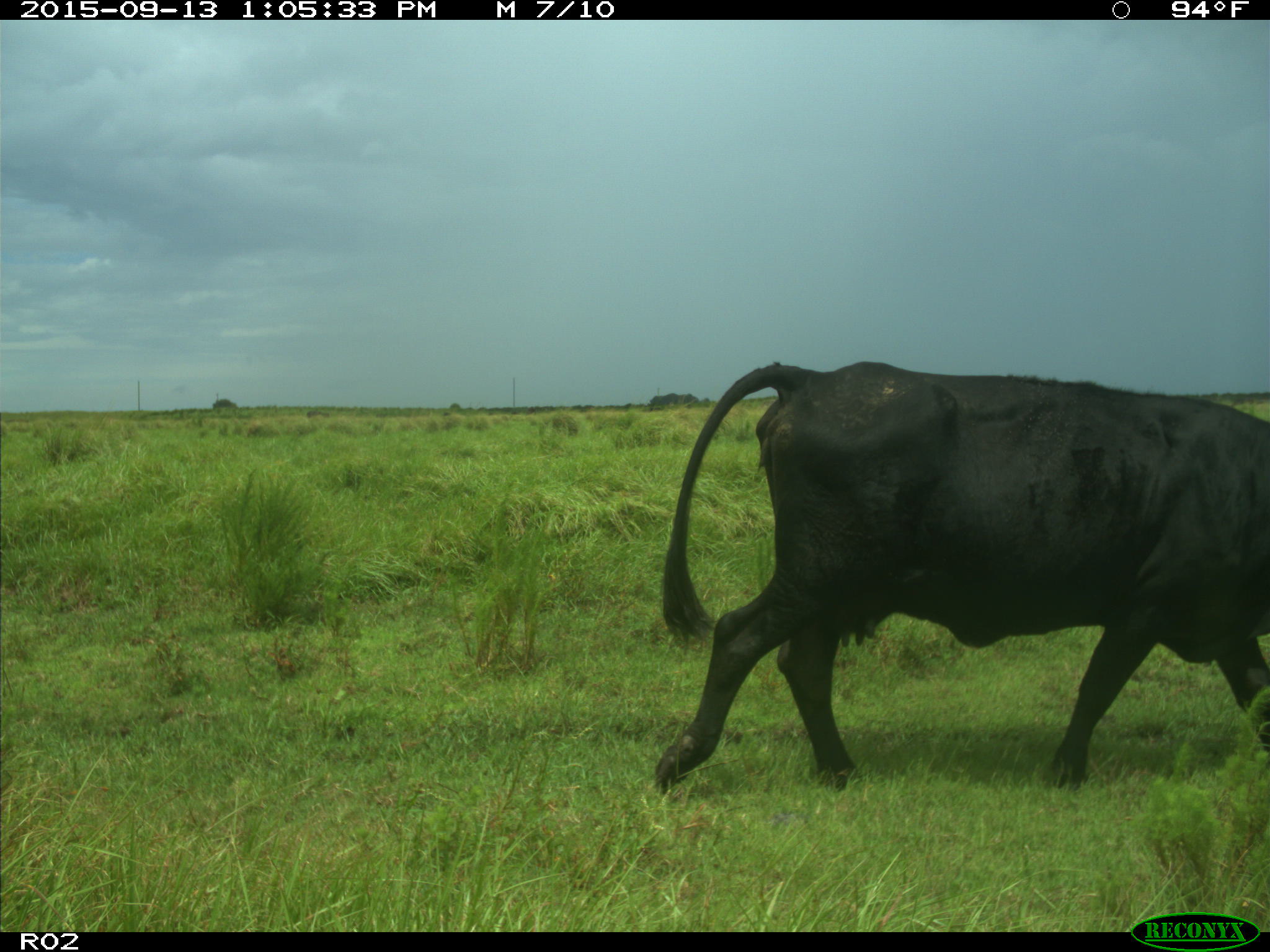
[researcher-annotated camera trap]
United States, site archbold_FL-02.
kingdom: Animalia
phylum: Chordata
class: Mammalia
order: Artiodactyla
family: Bovidae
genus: Bos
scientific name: Bos taurus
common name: domestic cow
Bos taurus (domestic cow).